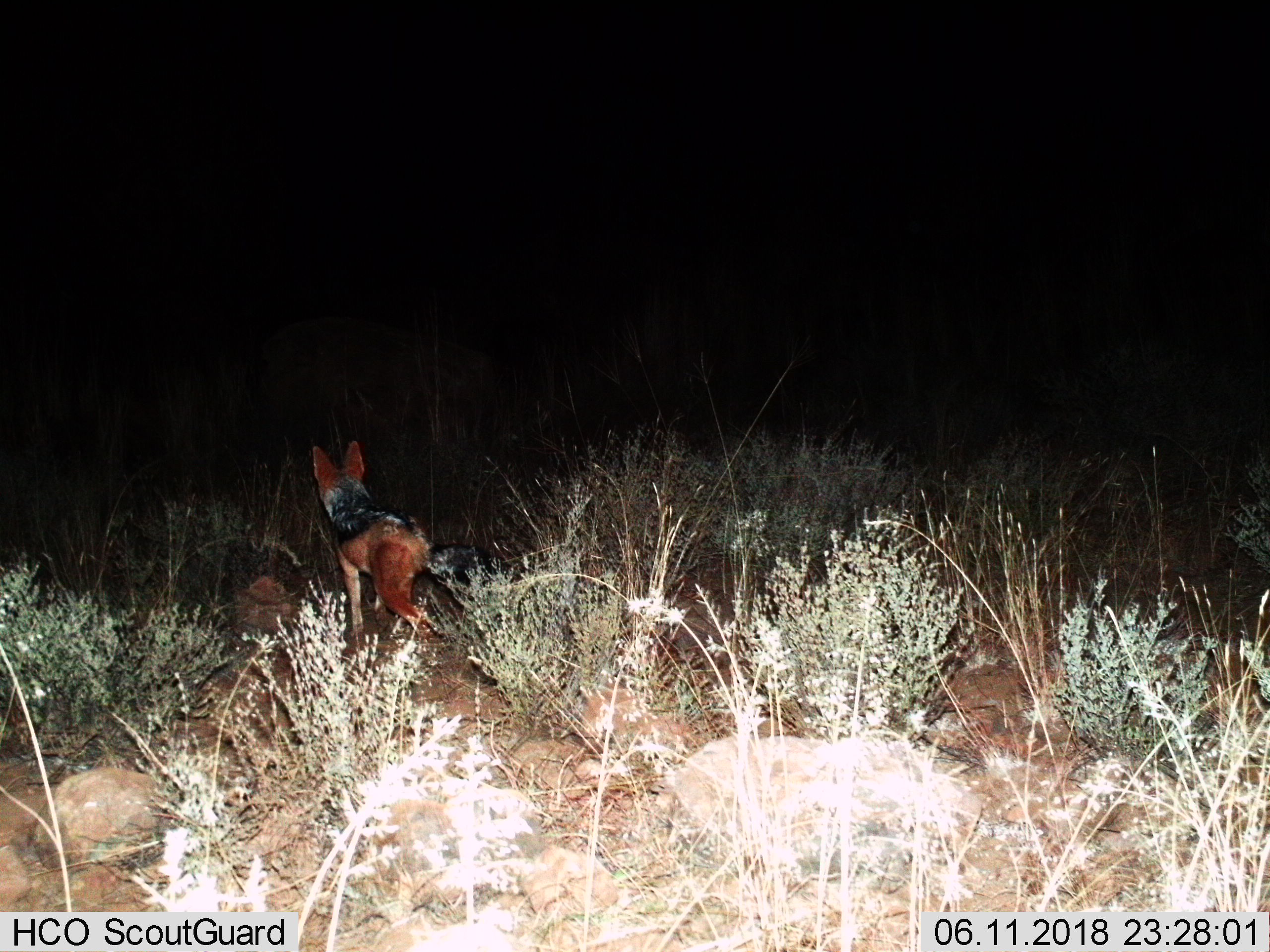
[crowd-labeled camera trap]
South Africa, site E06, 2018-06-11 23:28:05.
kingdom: Animalia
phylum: Chordata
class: Mammalia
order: Carnivora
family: Canidae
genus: Lupulella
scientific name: Lupulella mesomelas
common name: black-backed jackal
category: jackalblackbacked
Jackalblackbacked (black-backed jackal) (Lupulella mesomelas), count 1. Behavior (volunteer vote fractions): standing 40%, resting 0%, moving 60%, interacting 0%. Young present (vote fraction): 0%. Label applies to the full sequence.